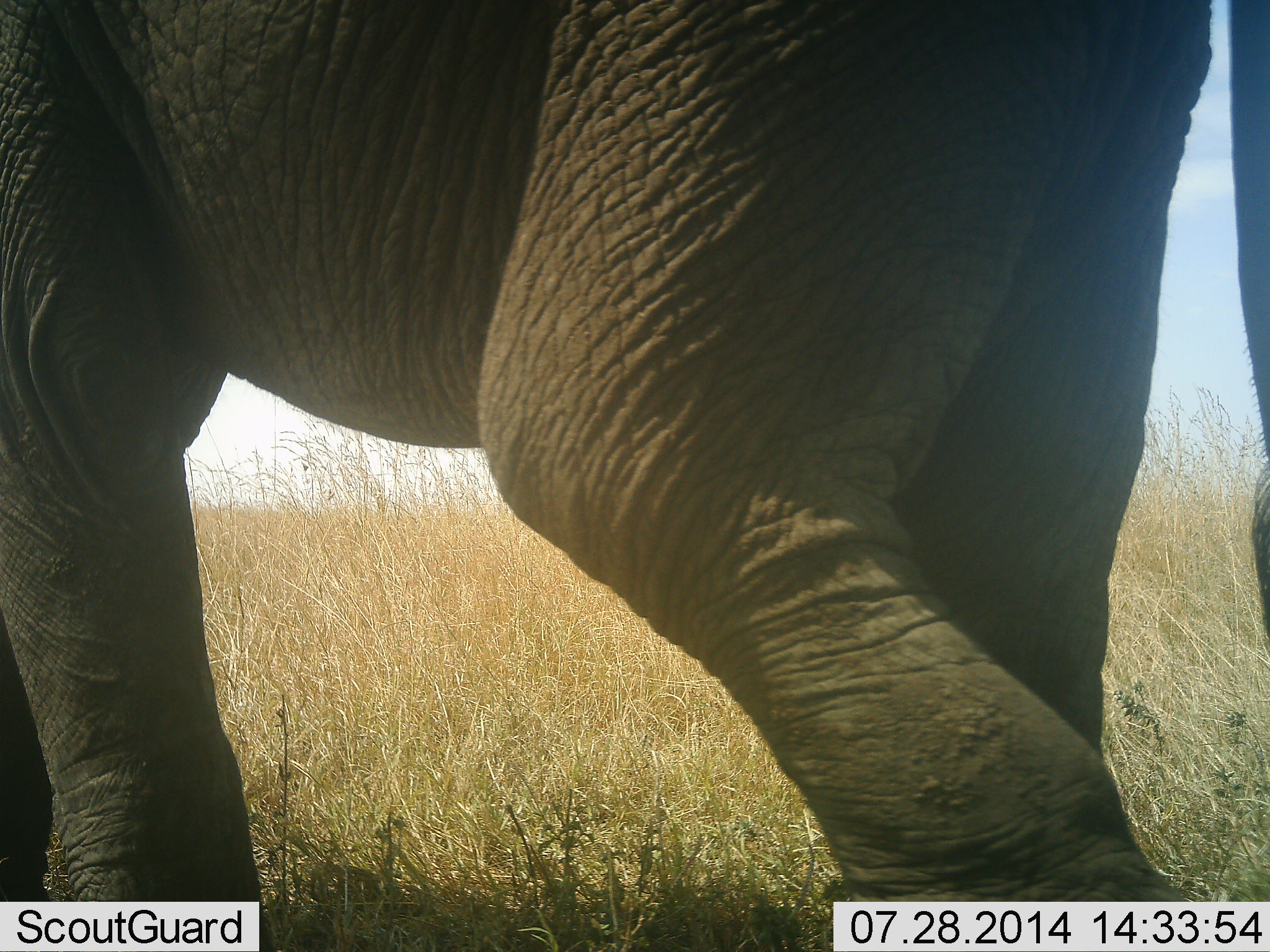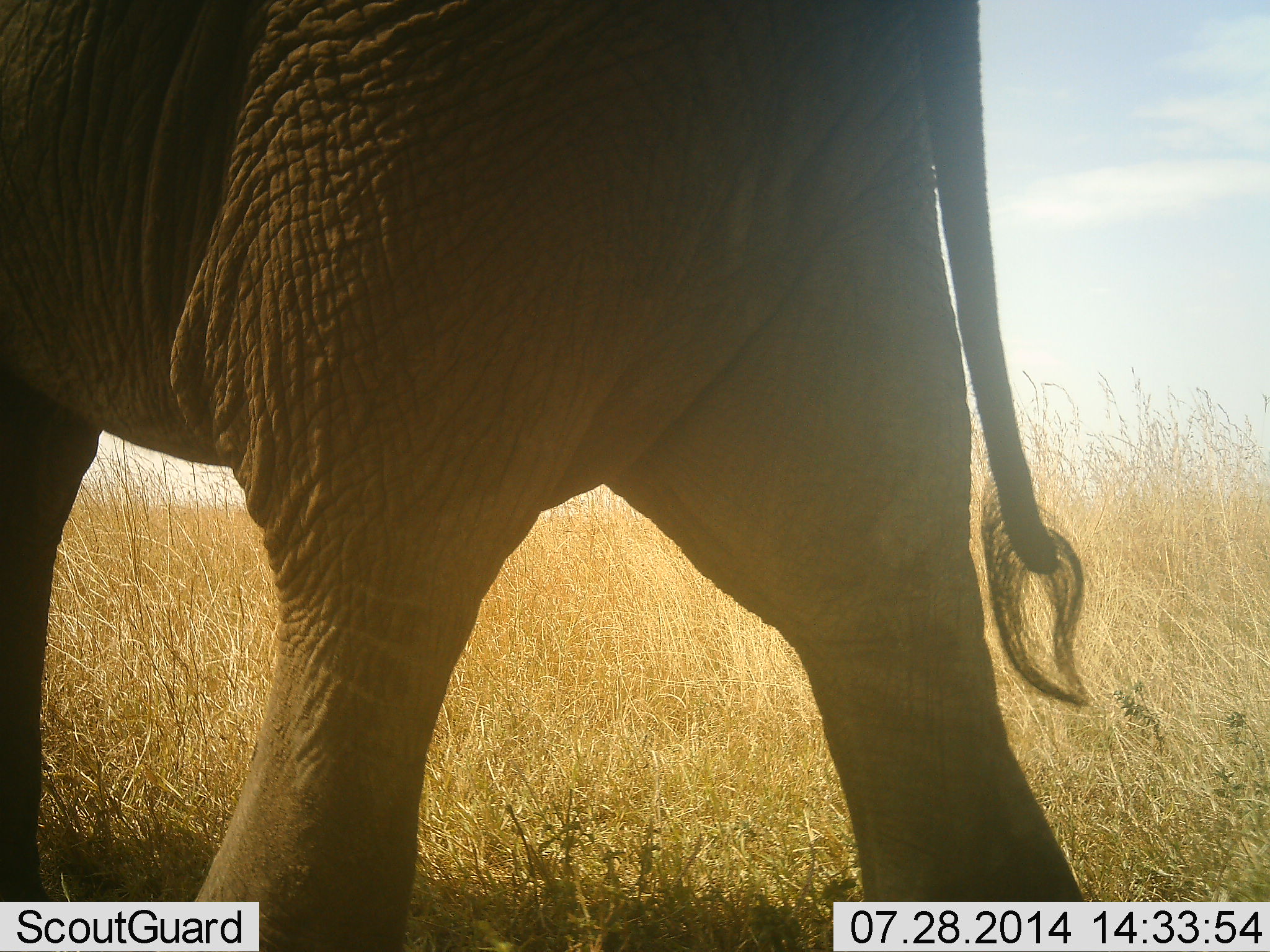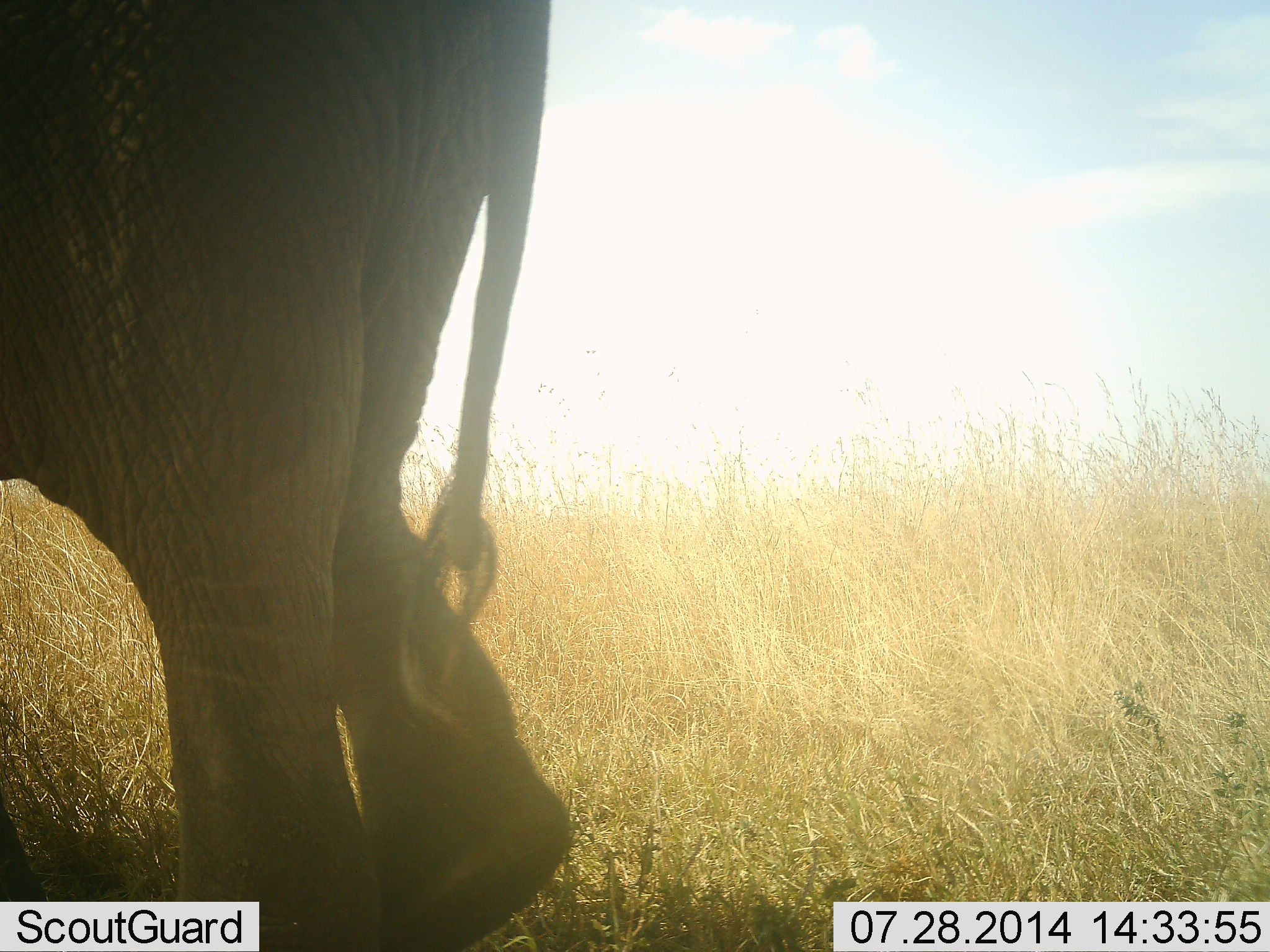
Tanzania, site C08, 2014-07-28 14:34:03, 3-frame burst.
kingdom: Animalia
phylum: Chordata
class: Mammalia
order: Proboscidea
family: Elephantidae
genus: Loxodonta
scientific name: Loxodonta africana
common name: african bush elephant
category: elephant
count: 1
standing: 10%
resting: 0%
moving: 90%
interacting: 0%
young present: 0%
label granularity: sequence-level